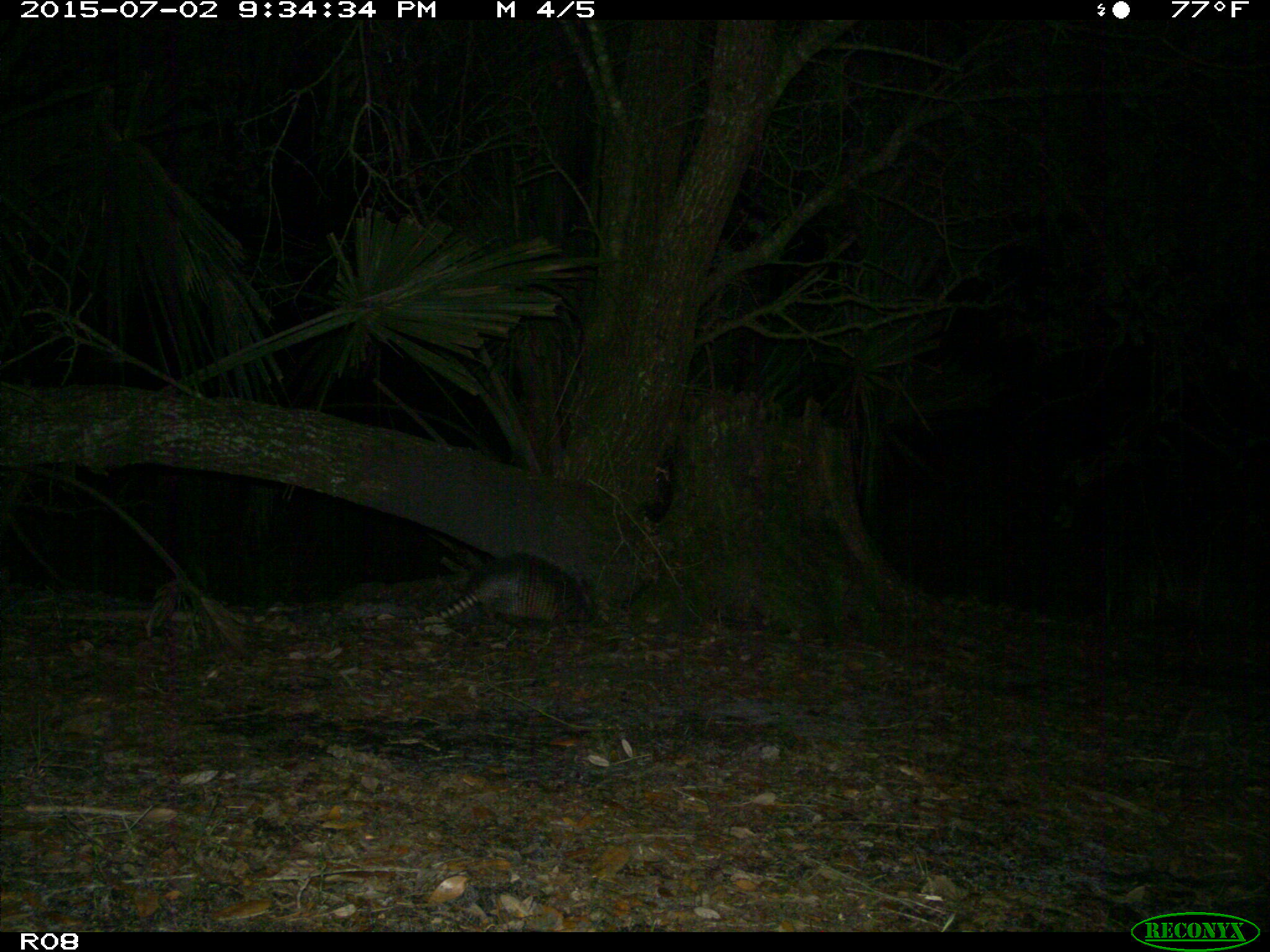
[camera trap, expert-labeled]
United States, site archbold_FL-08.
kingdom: Animalia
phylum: Chordata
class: Mammalia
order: Cingulata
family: Dasypodidae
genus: Dasypus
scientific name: Dasypus novemcinctus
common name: nine-banded armadillo